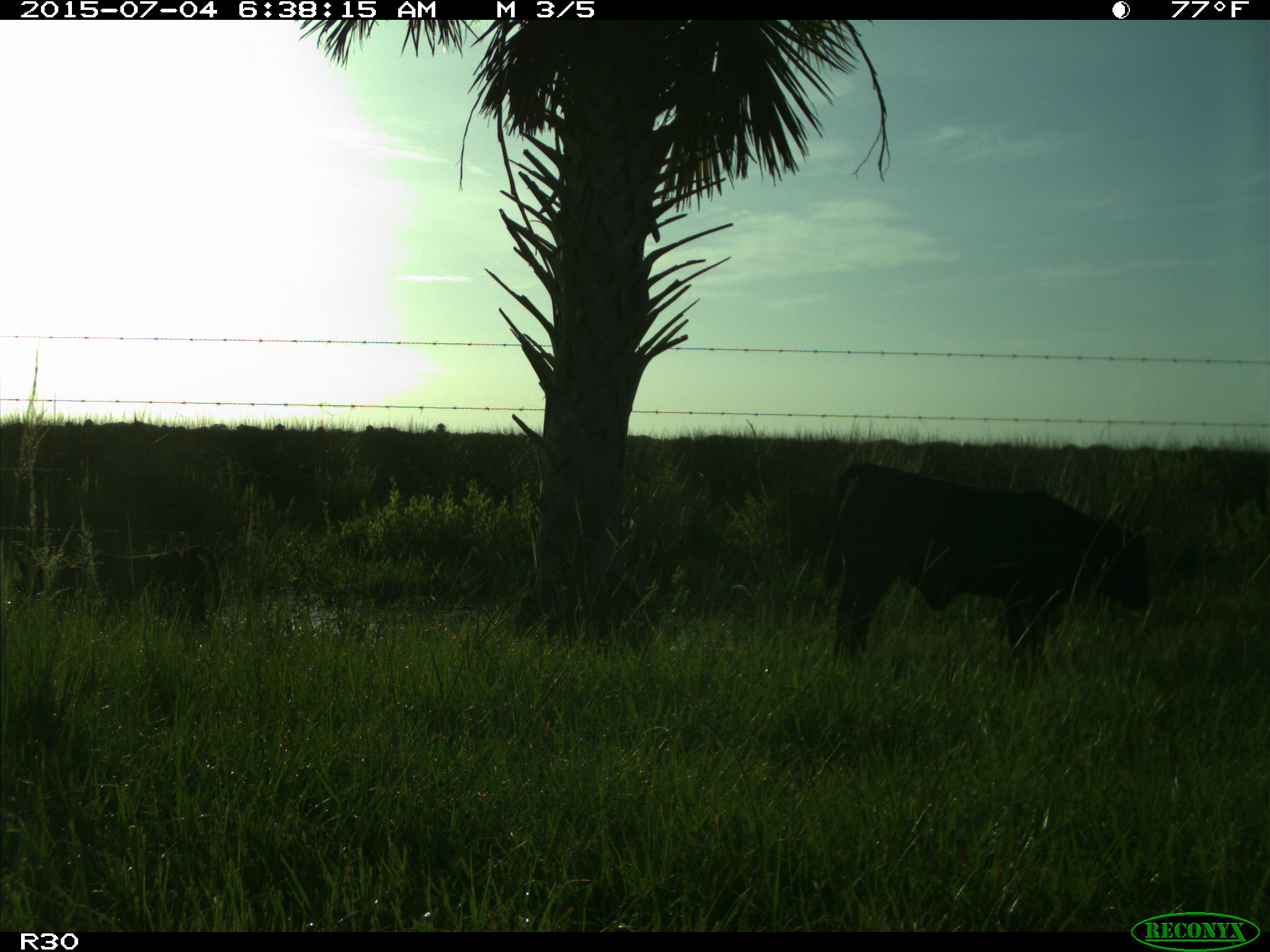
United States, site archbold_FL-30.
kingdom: Animalia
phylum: Chordata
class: Mammalia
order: Artiodactyla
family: Bovidae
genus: Bos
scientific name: Bos taurus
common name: domestic cow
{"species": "Bos taurus (domestic cow)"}